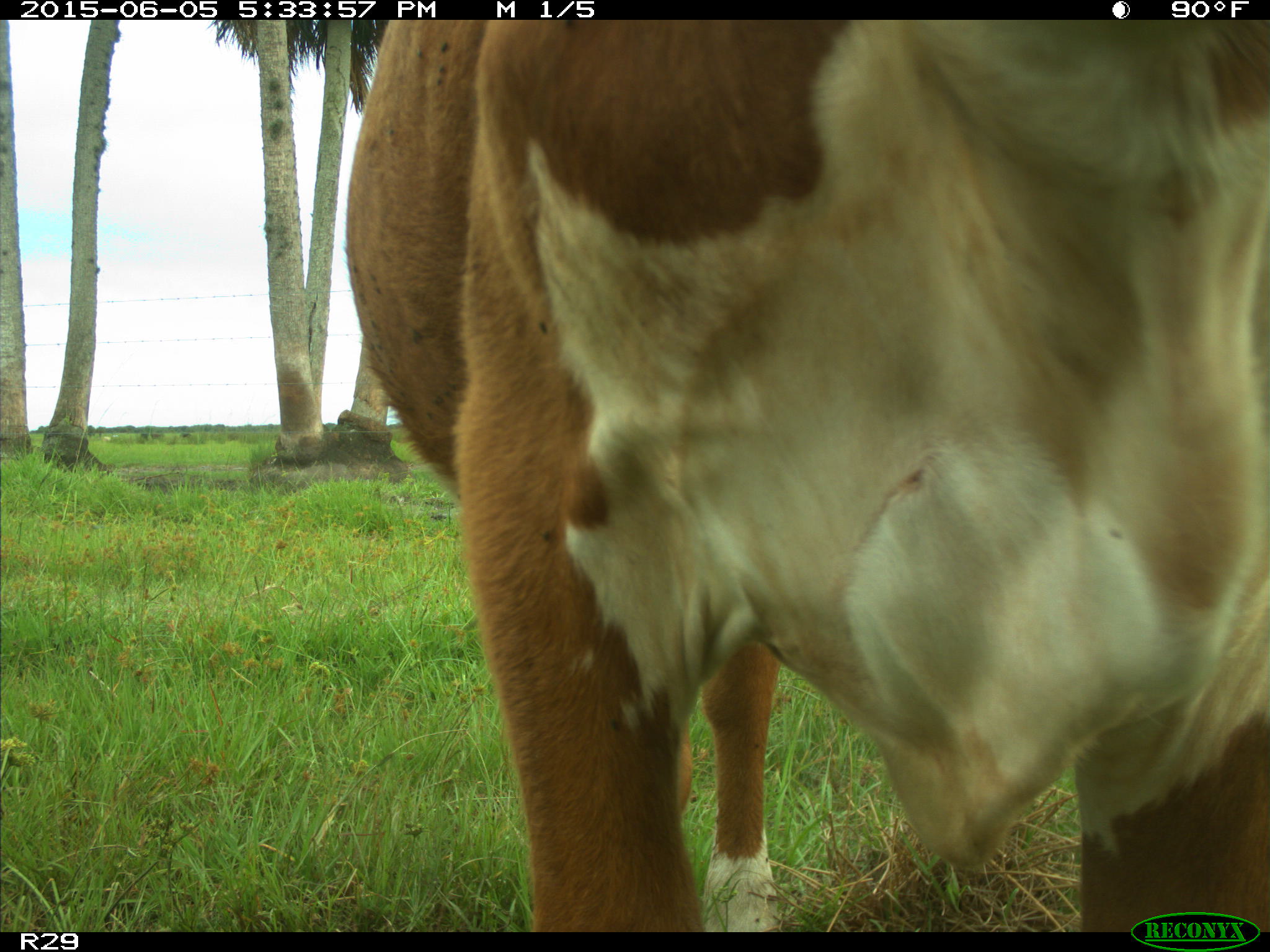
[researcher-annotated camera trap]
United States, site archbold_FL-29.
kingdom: Animalia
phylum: Chordata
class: Mammalia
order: Artiodactyla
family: Bovidae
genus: Bos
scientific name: Bos taurus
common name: domestic cow